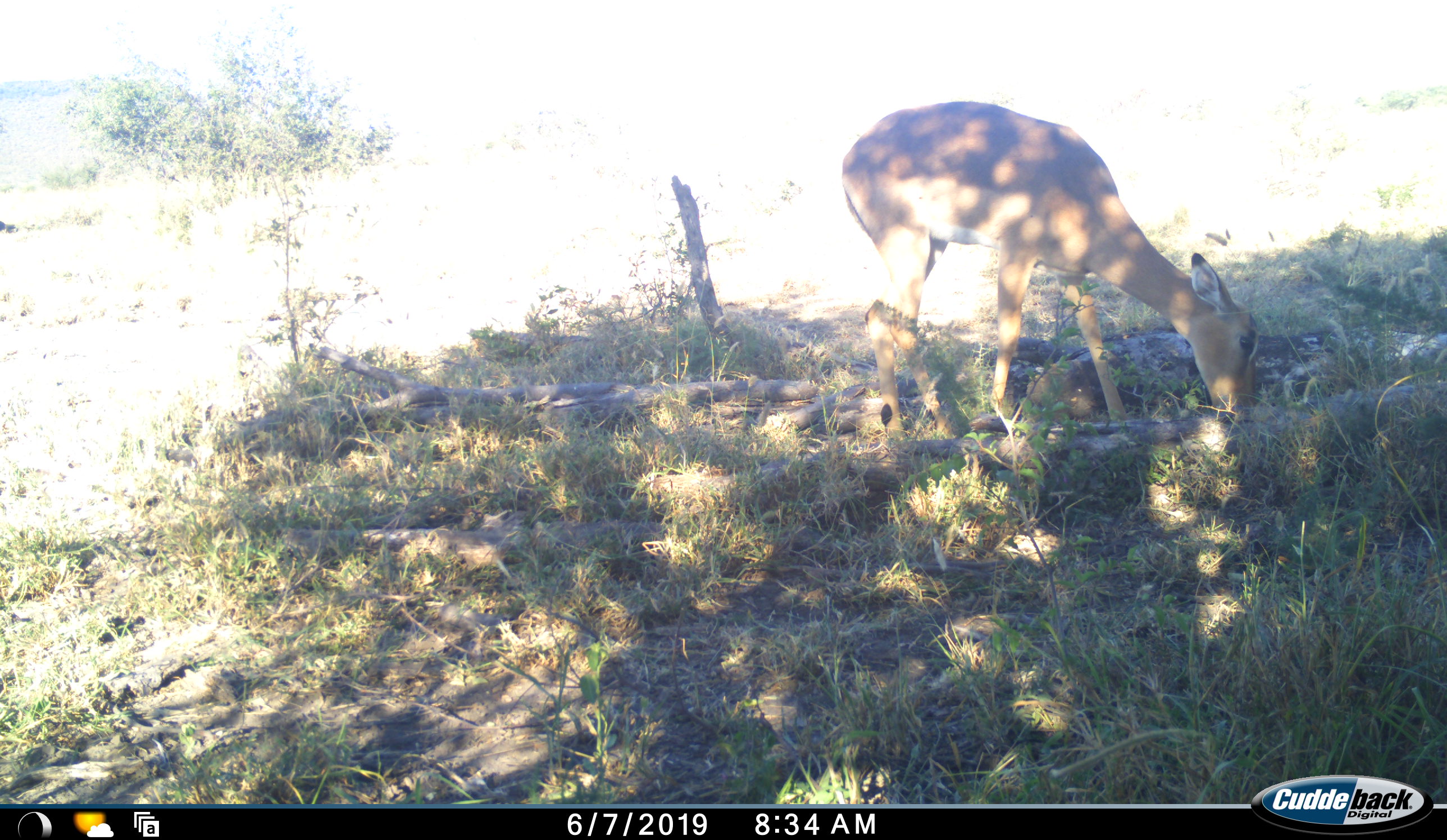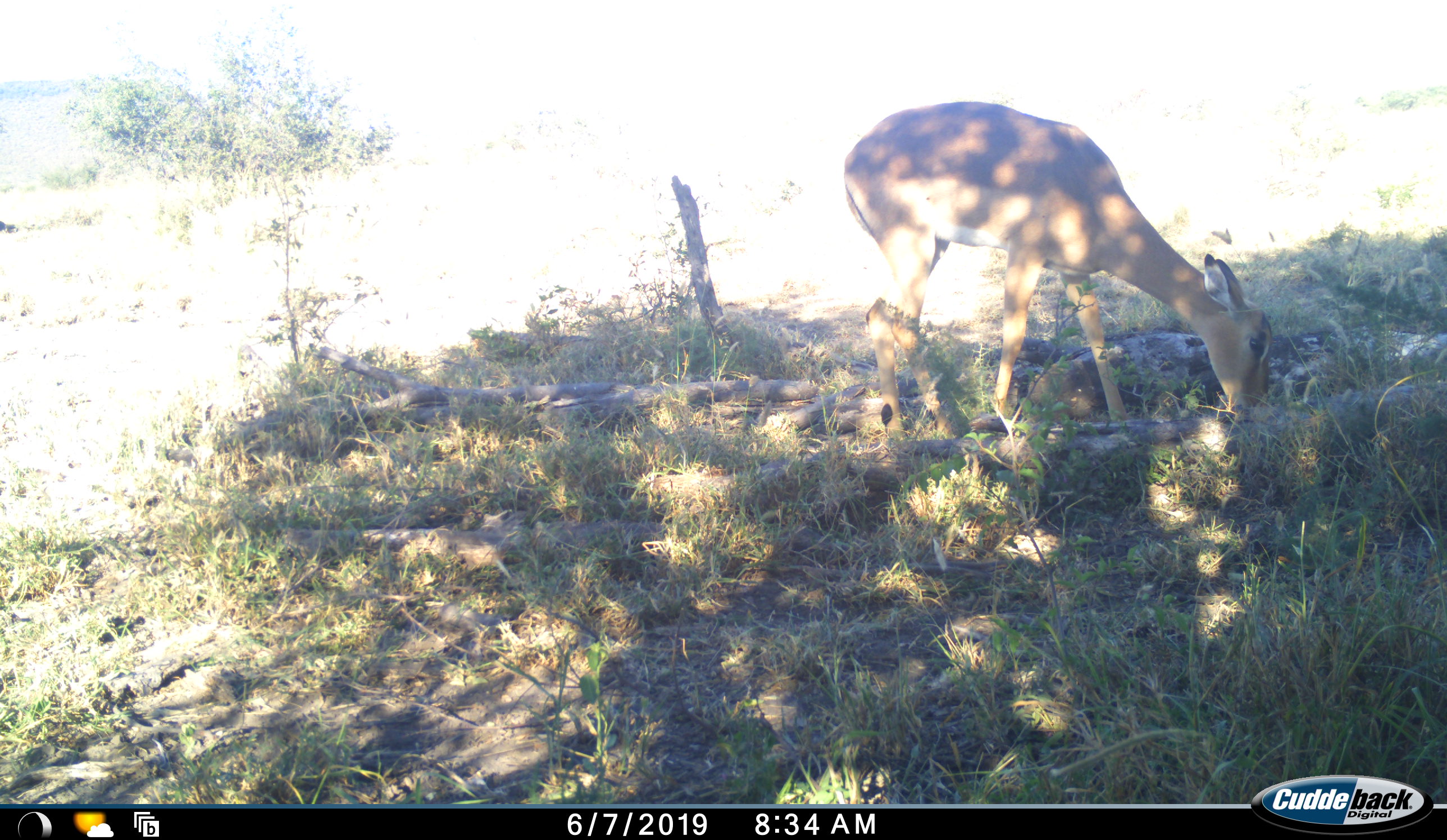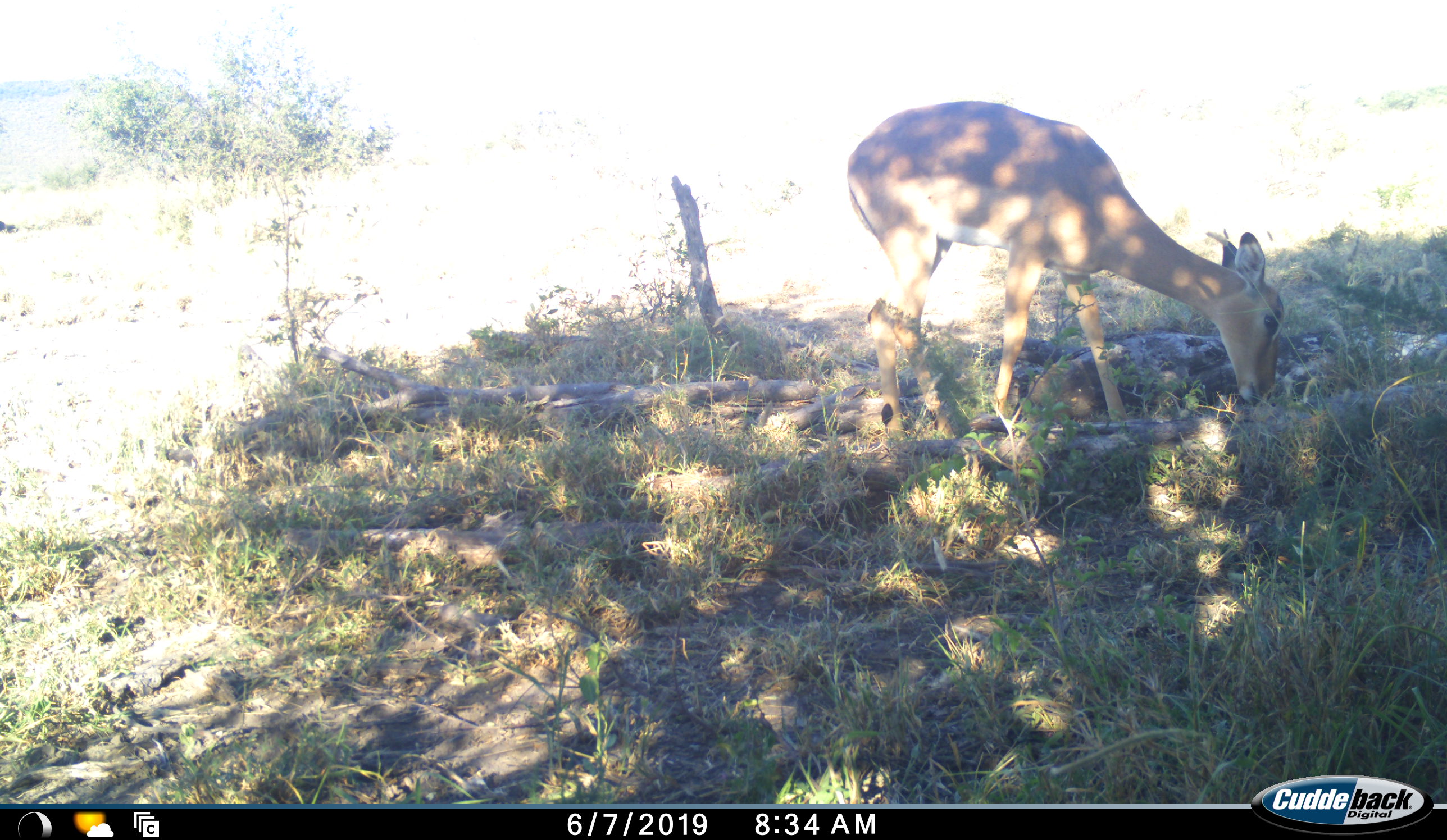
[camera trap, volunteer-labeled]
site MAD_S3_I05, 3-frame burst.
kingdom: Animalia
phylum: Chordata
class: Mammalia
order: Artiodactyla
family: Bovidae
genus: Aepyceros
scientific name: Aepyceros melampus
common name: impala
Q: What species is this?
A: Impala (Aepyceros melampus).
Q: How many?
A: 1.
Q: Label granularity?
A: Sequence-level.